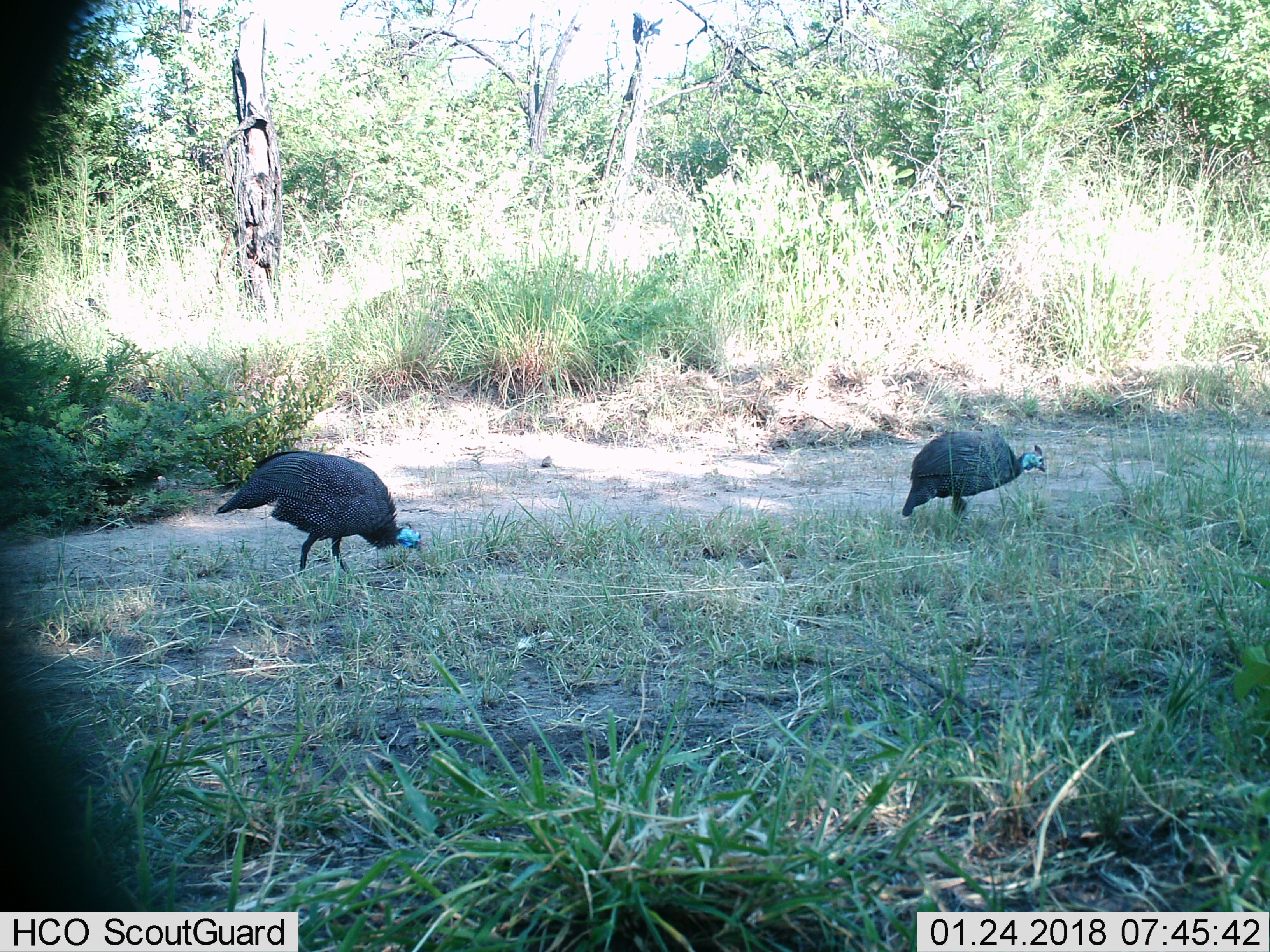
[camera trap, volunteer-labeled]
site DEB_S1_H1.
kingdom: Animalia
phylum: Chordata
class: Aves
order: Galliformes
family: Numididae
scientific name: Numididae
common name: guineafowl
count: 2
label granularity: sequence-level